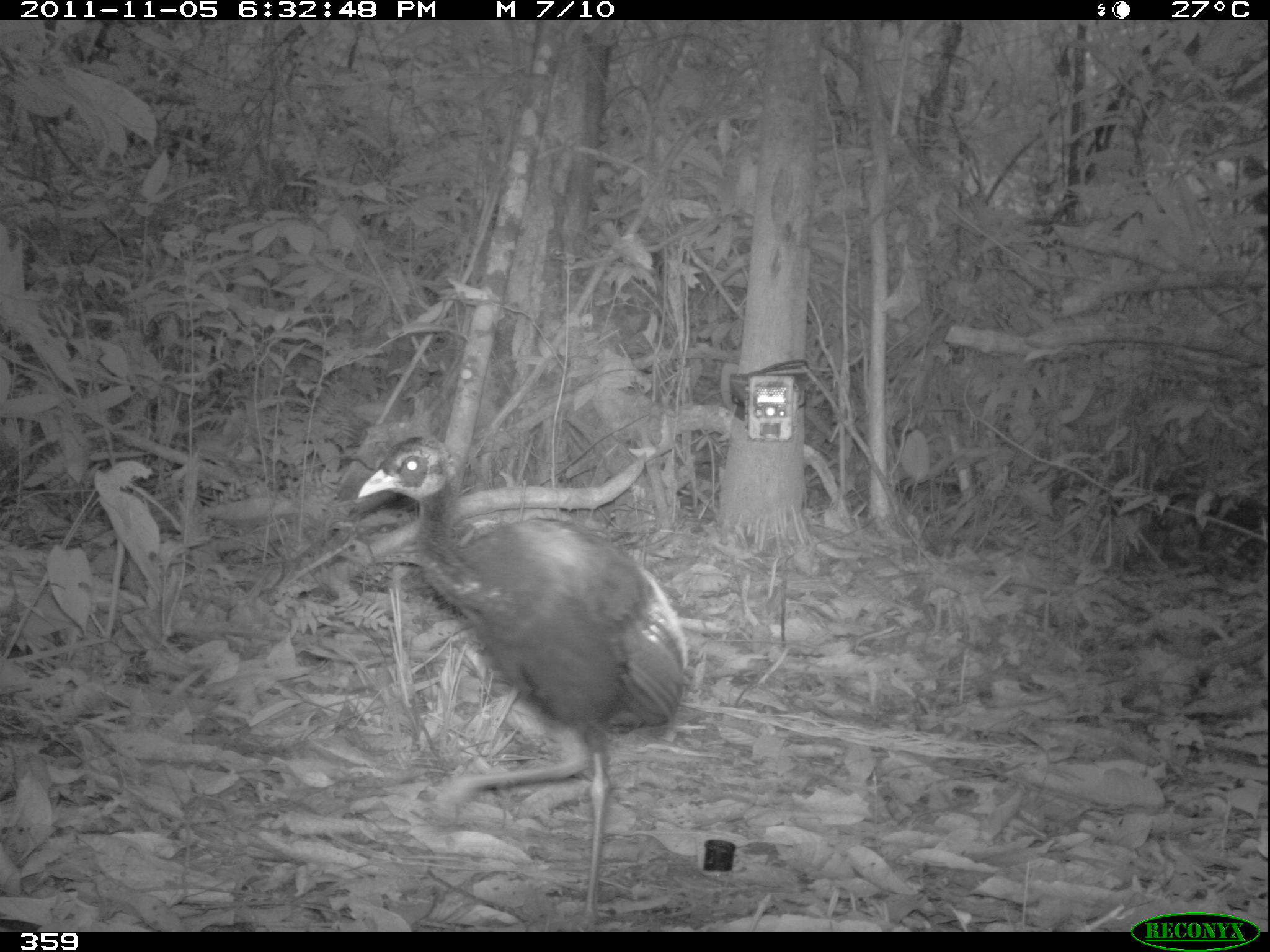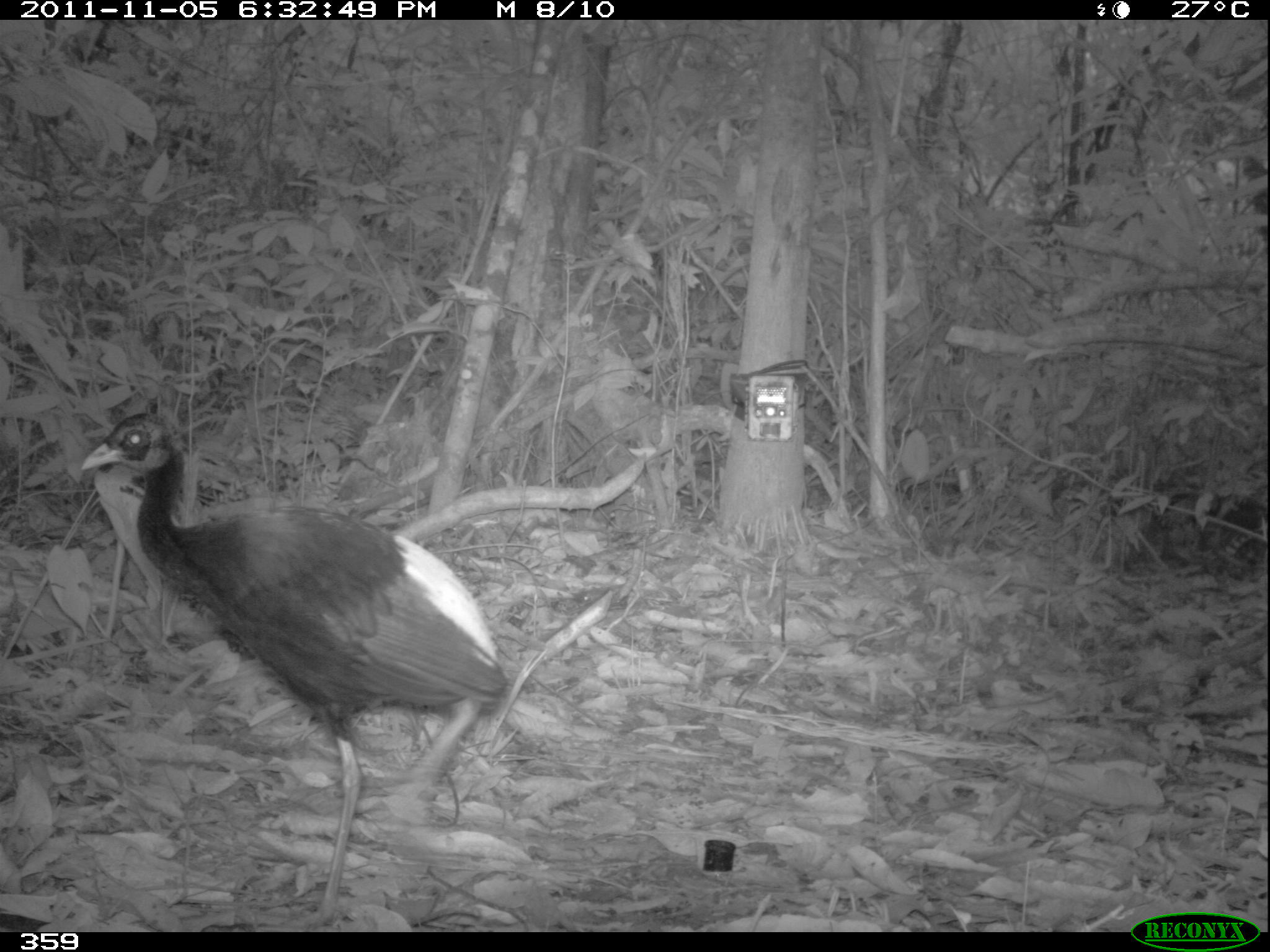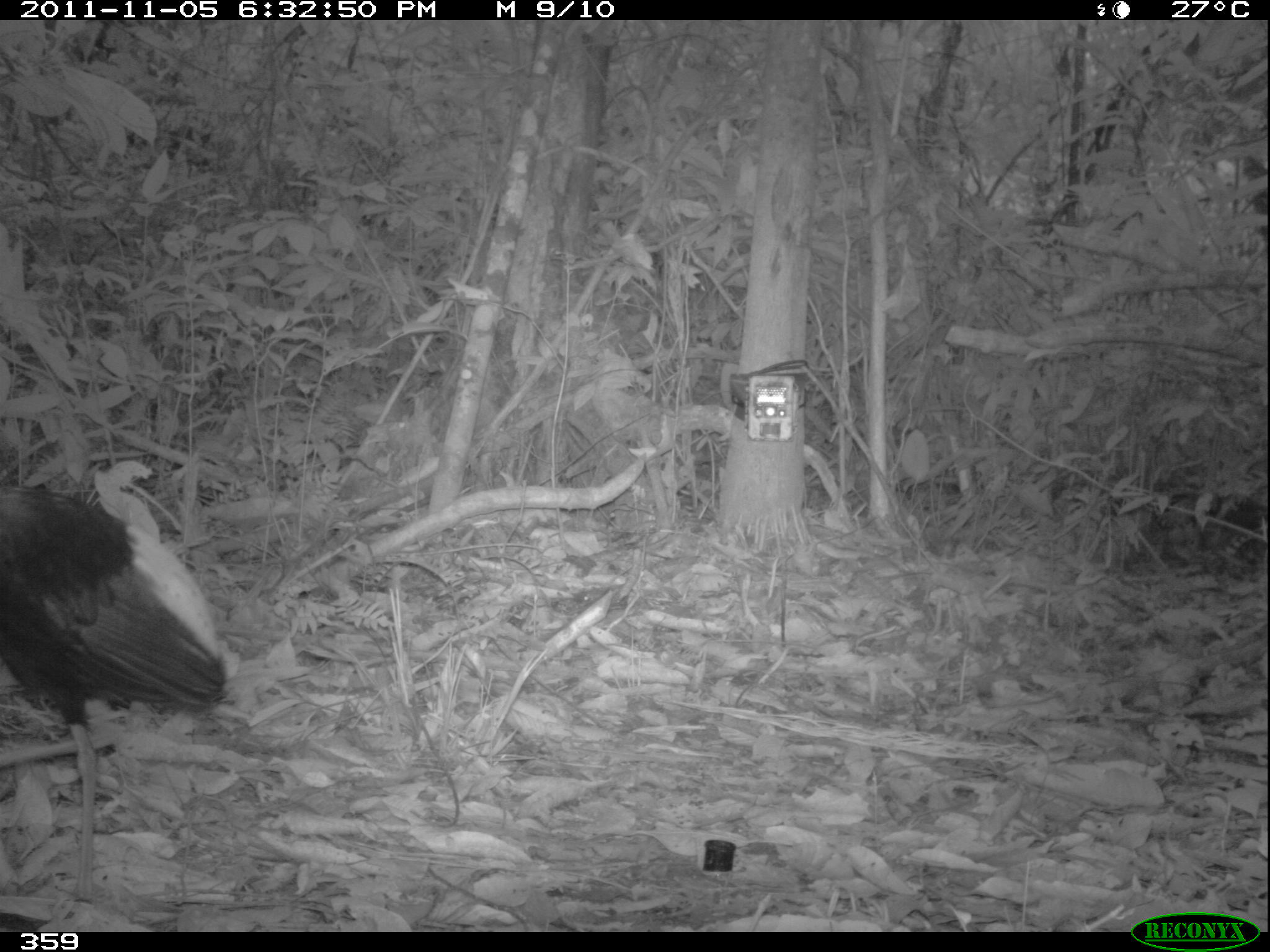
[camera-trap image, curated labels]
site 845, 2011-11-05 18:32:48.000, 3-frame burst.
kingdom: Animalia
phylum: Chordata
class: Aves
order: Gruiformes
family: Psophiidae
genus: Psophia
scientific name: Psophia leucoptera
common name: pale-winged trumpeter